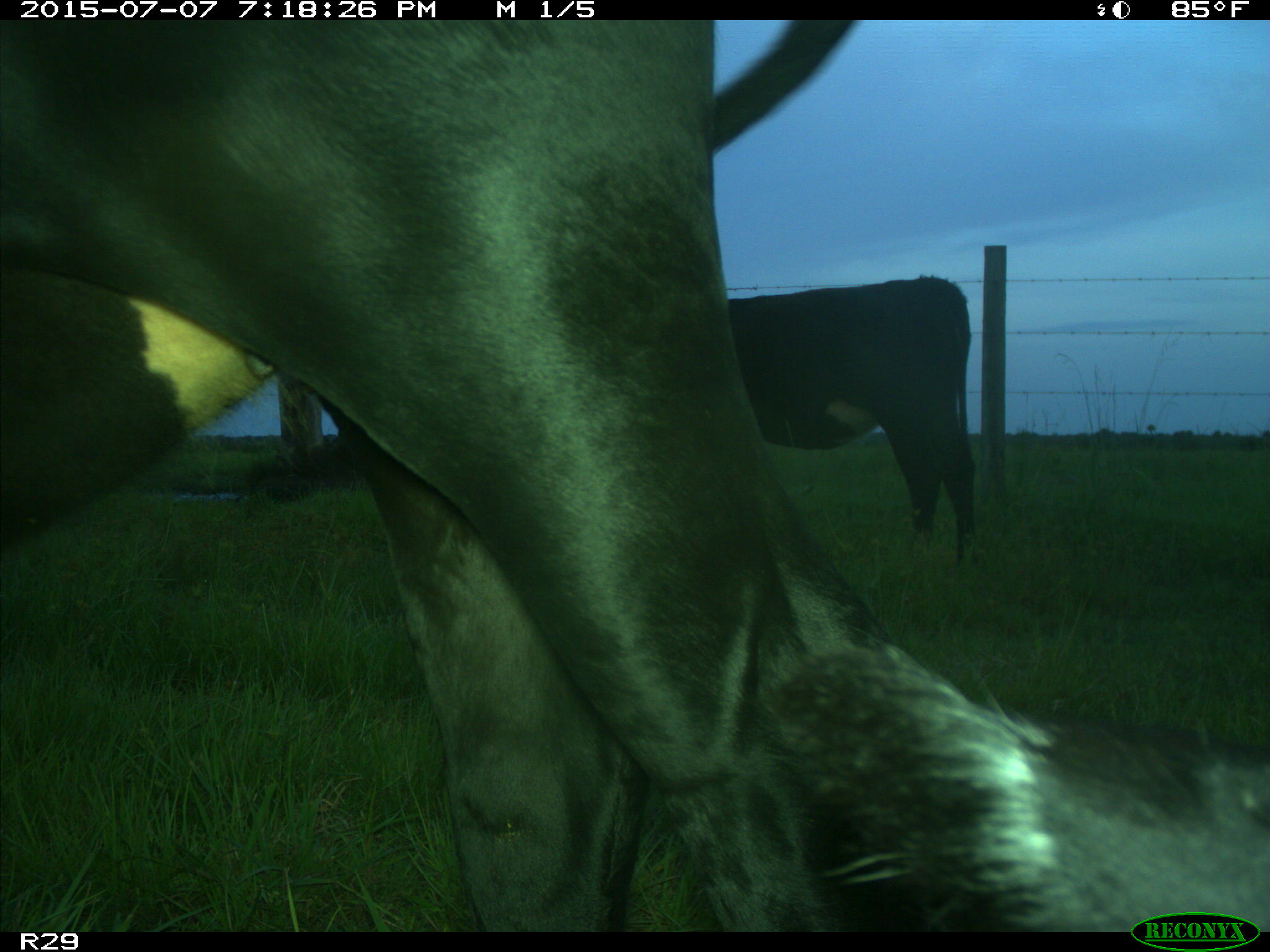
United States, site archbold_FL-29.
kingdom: Animalia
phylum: Chordata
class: Mammalia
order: Artiodactyla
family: Bovidae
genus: Bos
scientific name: Bos taurus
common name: domestic cow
Bos taurus (domestic cow).